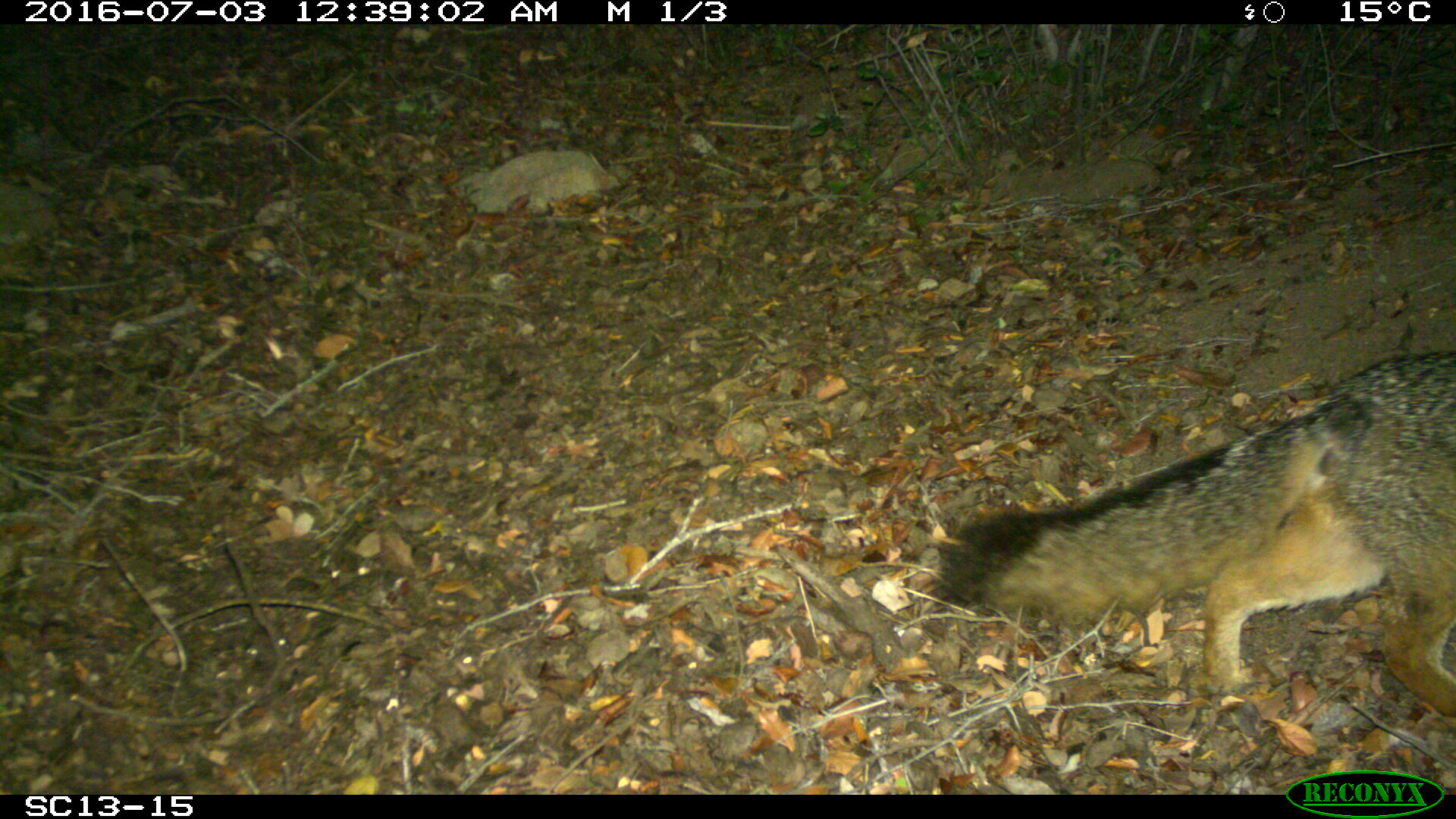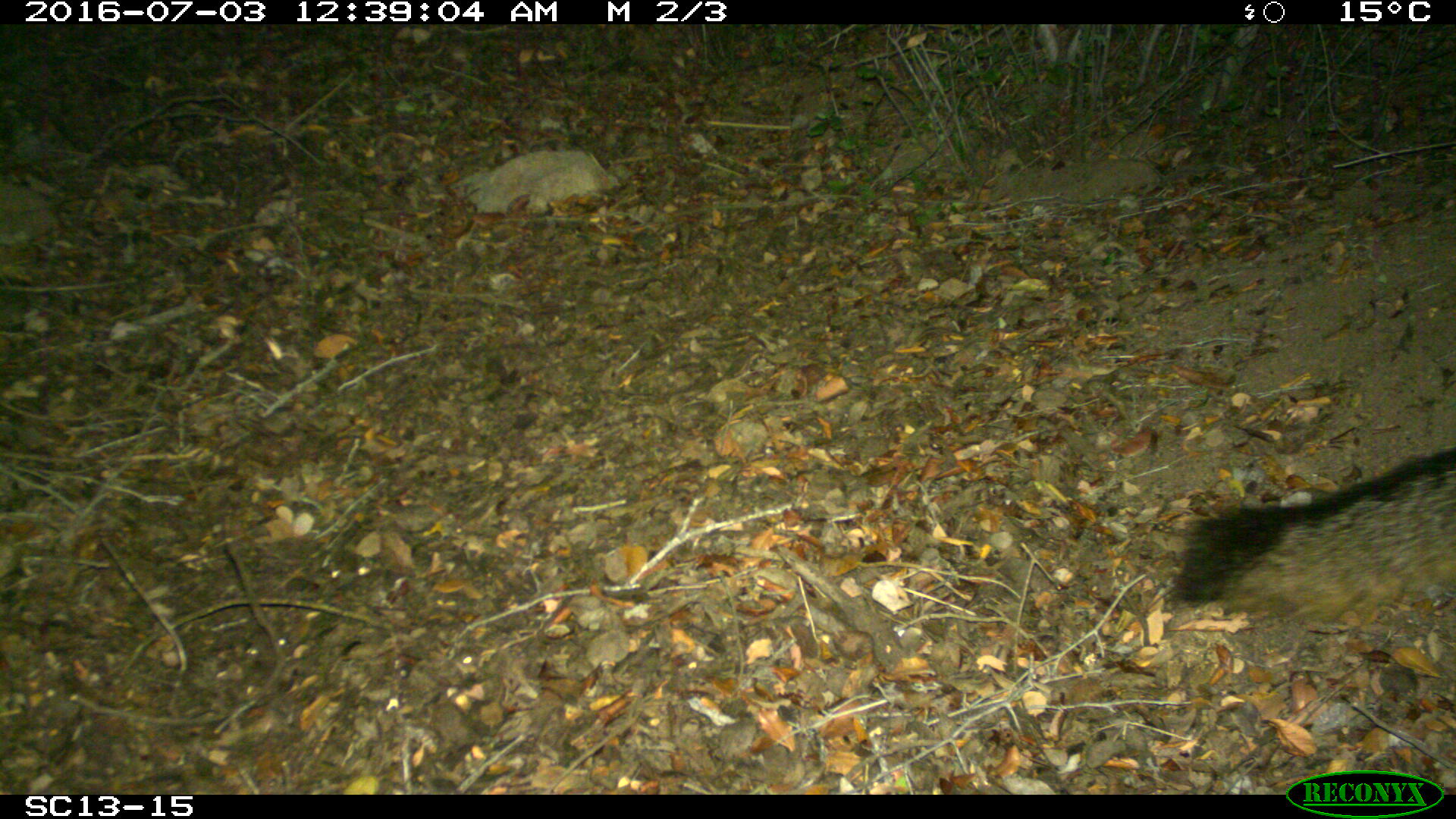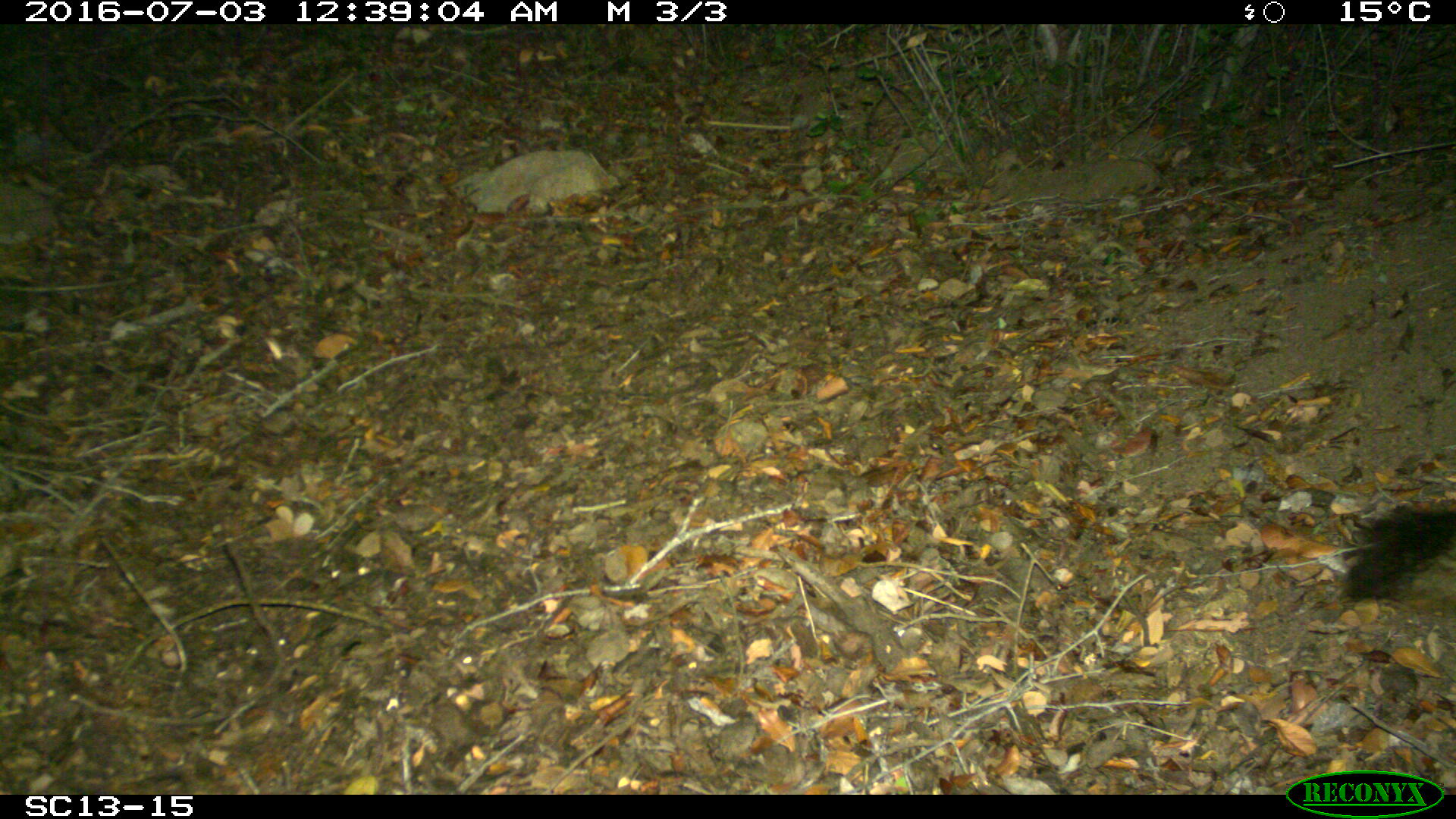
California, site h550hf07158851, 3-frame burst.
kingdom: Animalia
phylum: Chordata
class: Mammalia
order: Carnivora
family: Canidae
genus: Urocyon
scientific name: Urocyon littoralis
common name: island fox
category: fox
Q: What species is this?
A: Fox (island fox) (Urocyon littoralis).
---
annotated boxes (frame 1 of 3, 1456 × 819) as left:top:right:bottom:
fox: 938:350:1455:716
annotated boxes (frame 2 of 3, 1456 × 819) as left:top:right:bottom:
fox: 1169:448:1455:624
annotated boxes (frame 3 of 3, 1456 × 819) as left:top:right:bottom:
fox: 1339:507:1455:614